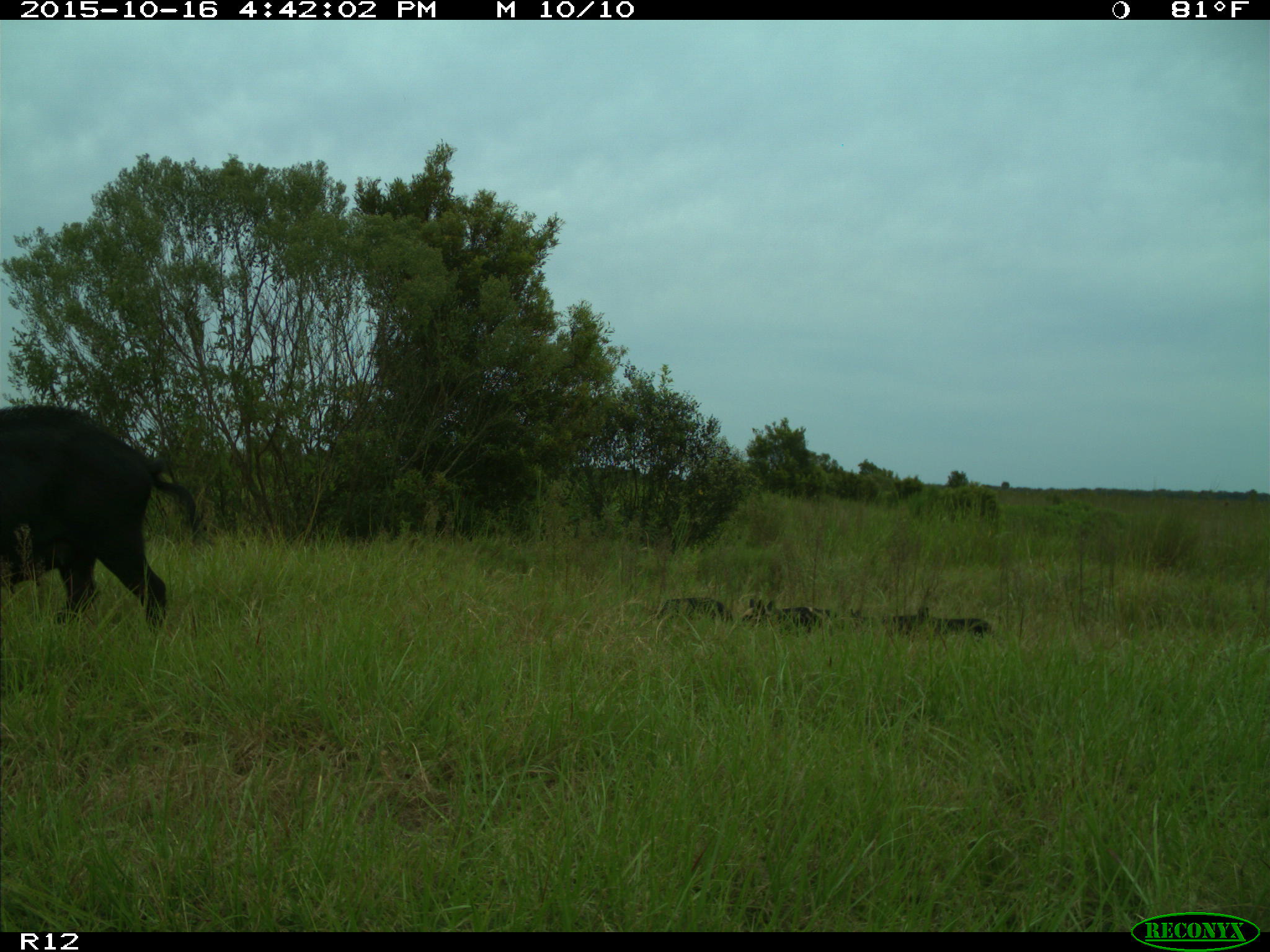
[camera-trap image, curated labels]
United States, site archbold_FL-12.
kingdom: Animalia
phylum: Chordata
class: Mammalia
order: Artiodactyla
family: Suidae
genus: Sus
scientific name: Sus scrofa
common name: wild boar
Sus scrofa (wild boar).